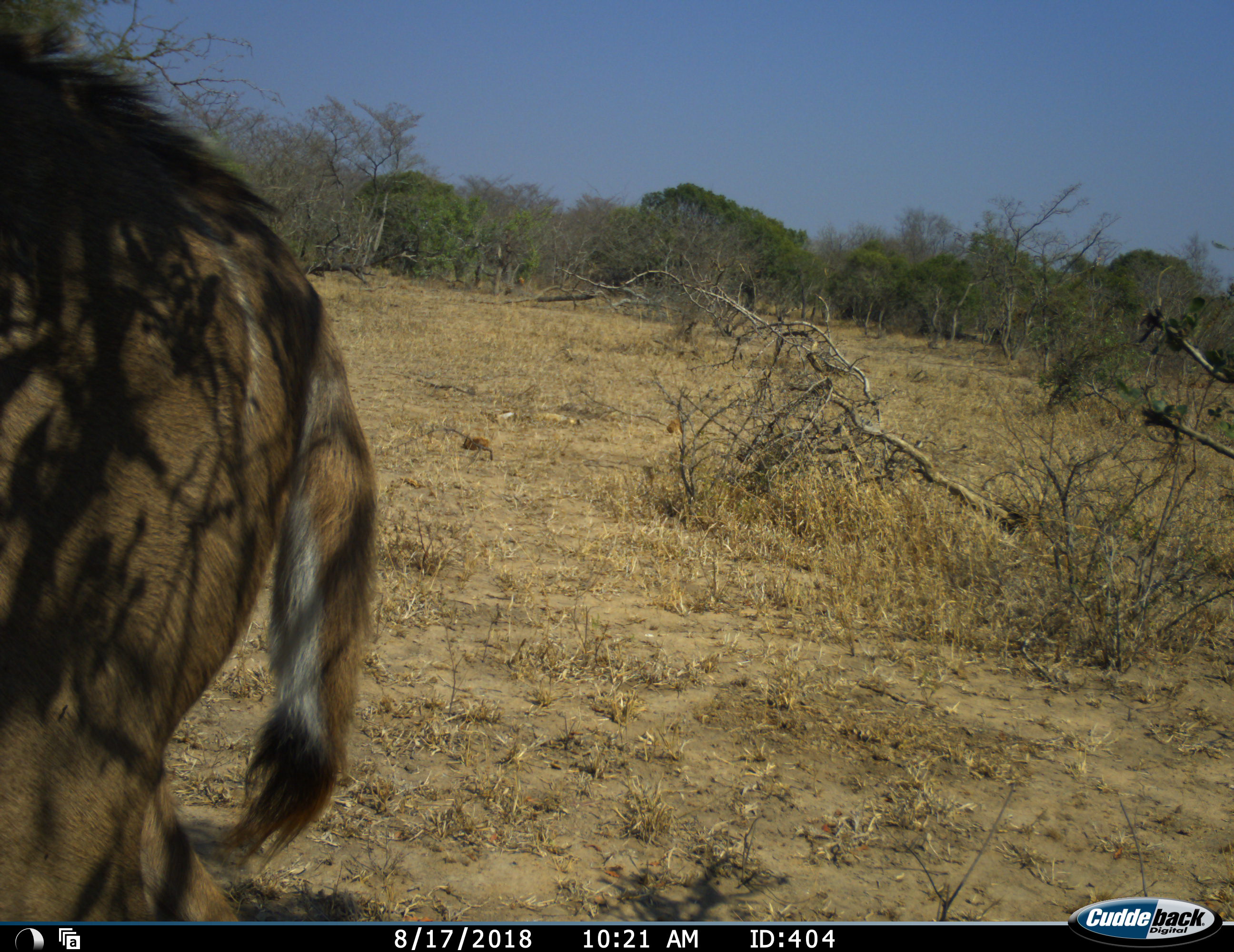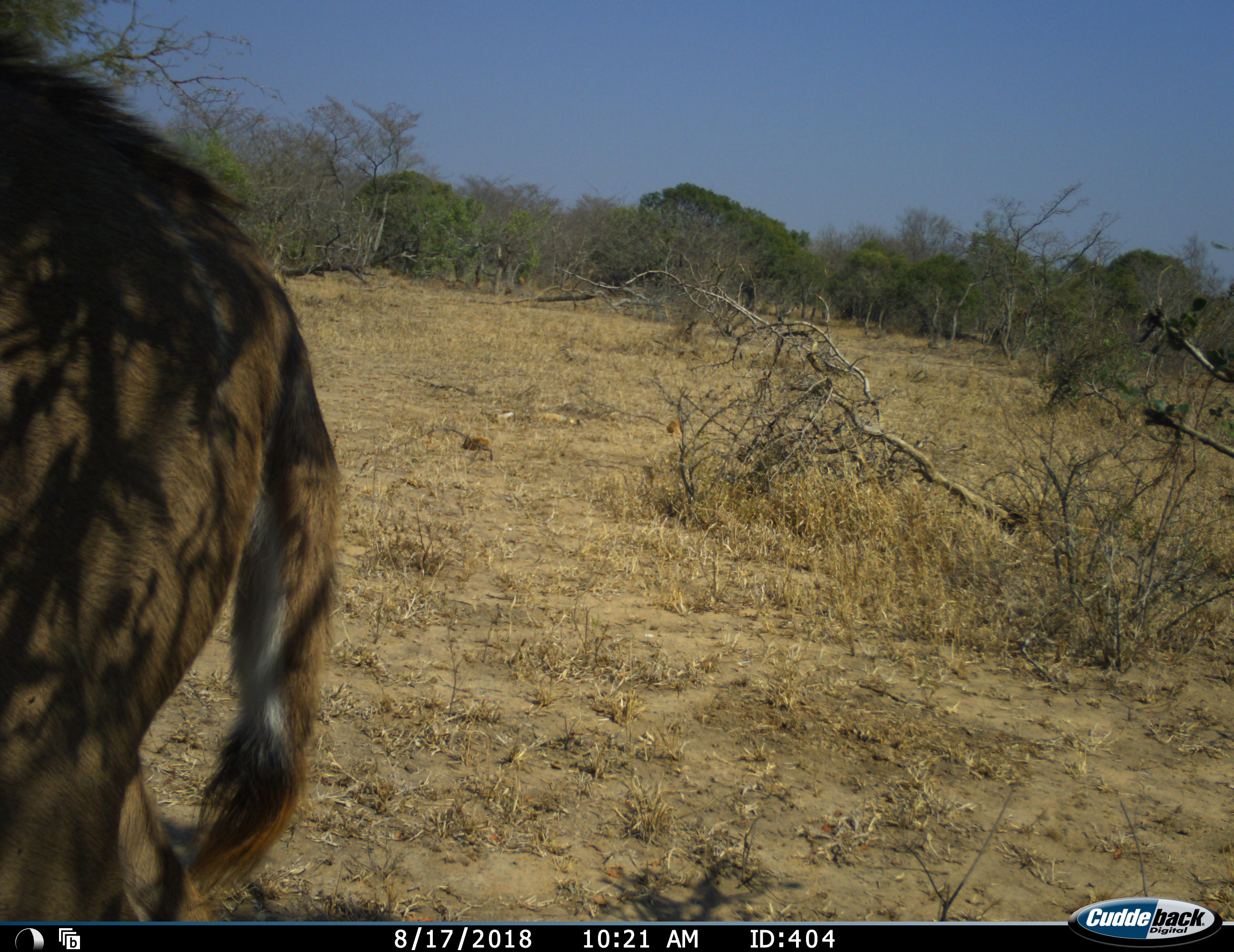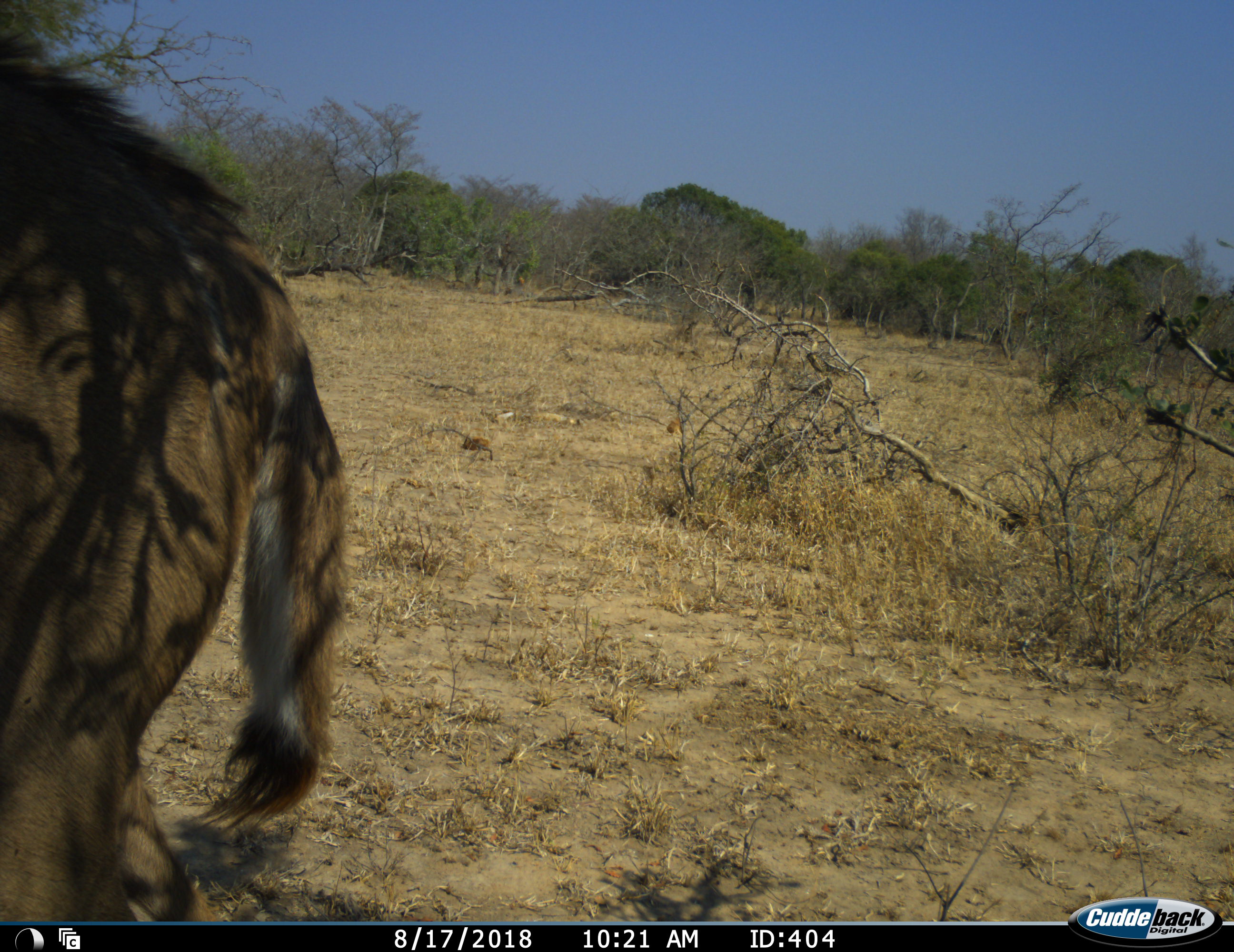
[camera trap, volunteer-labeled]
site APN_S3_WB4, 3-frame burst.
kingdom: Animalia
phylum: Chordata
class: Mammalia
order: Artiodactyla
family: Bovidae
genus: Tragelaphus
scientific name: Tragelaphus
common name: kudu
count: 1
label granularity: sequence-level